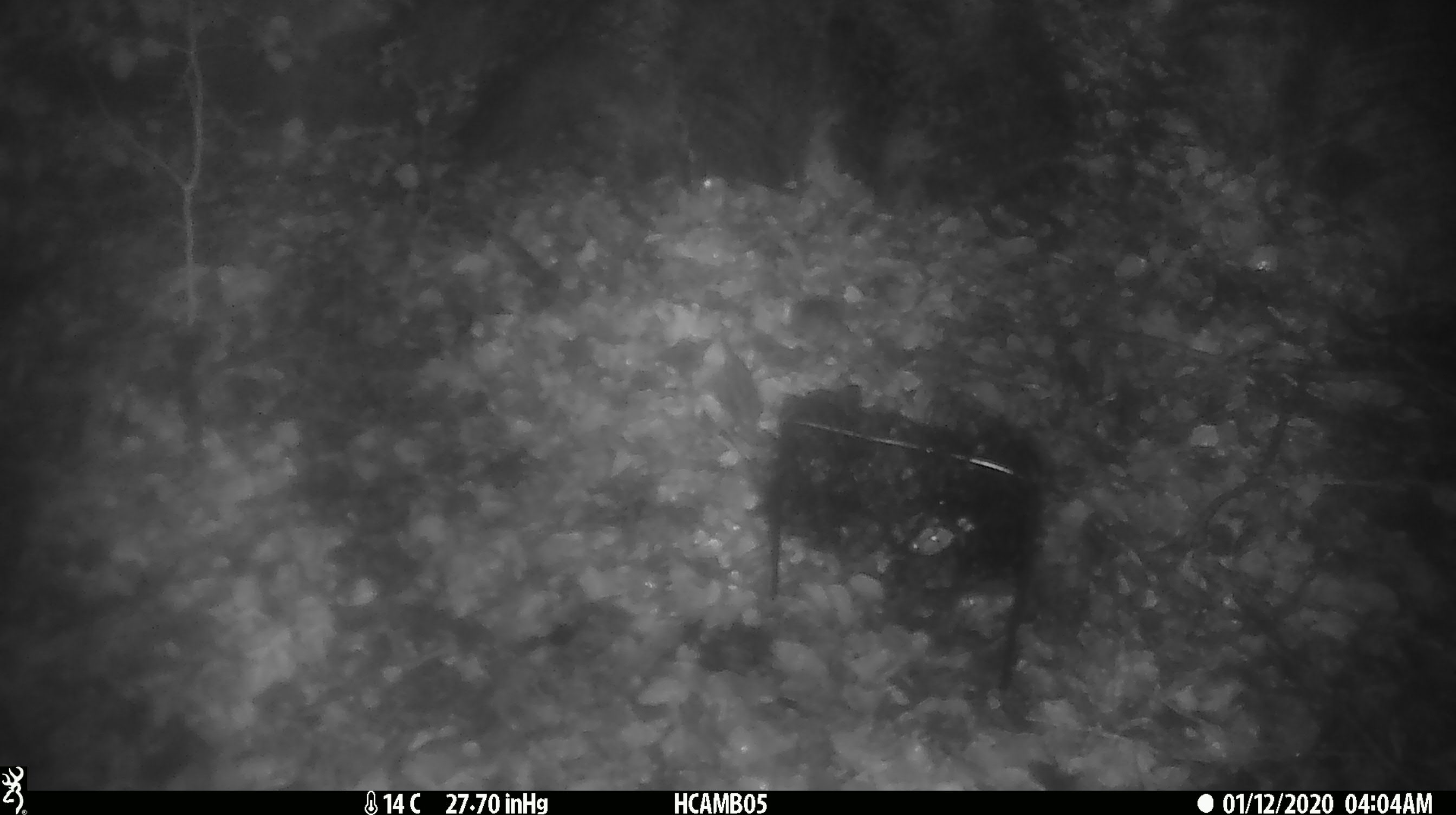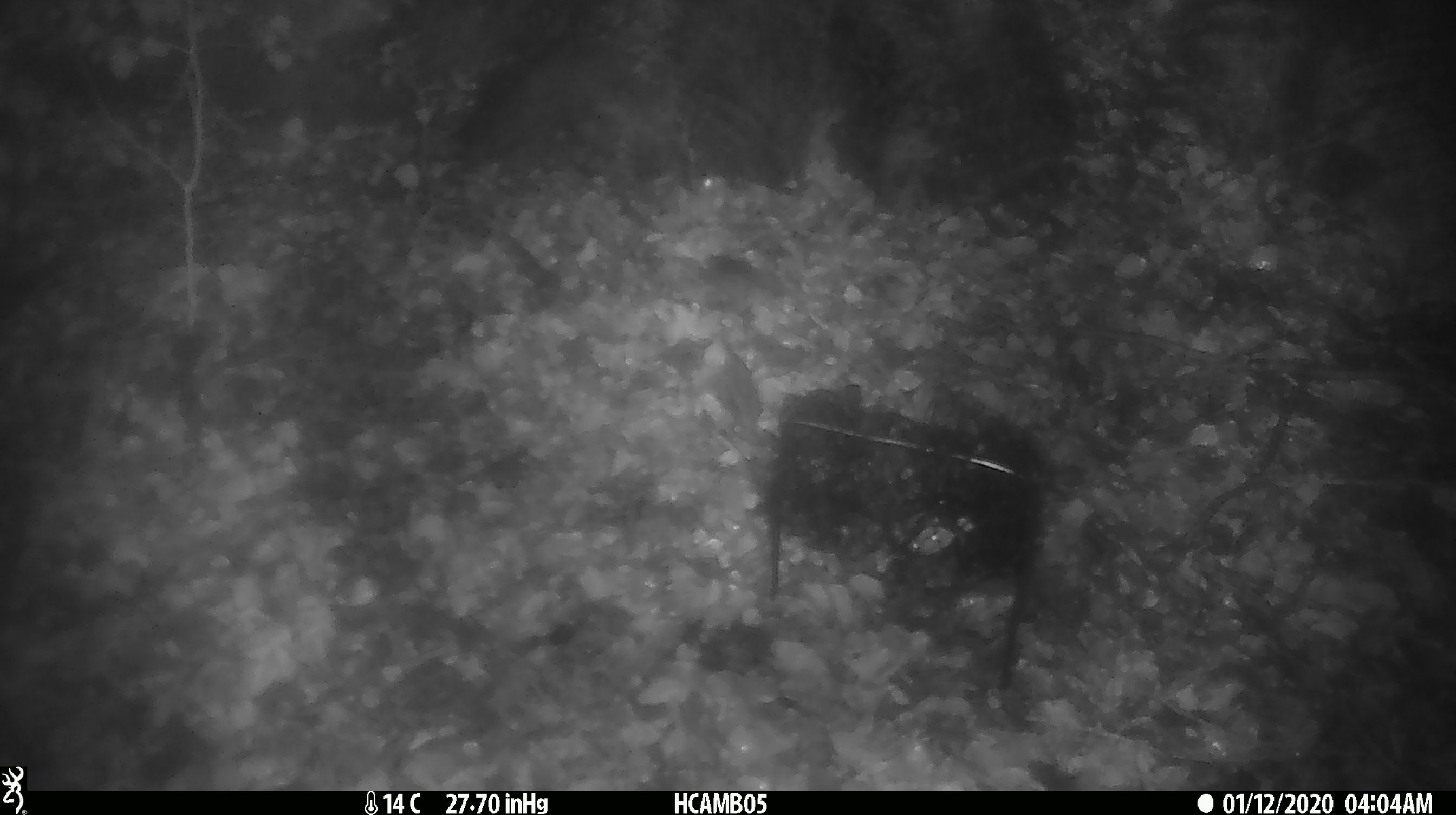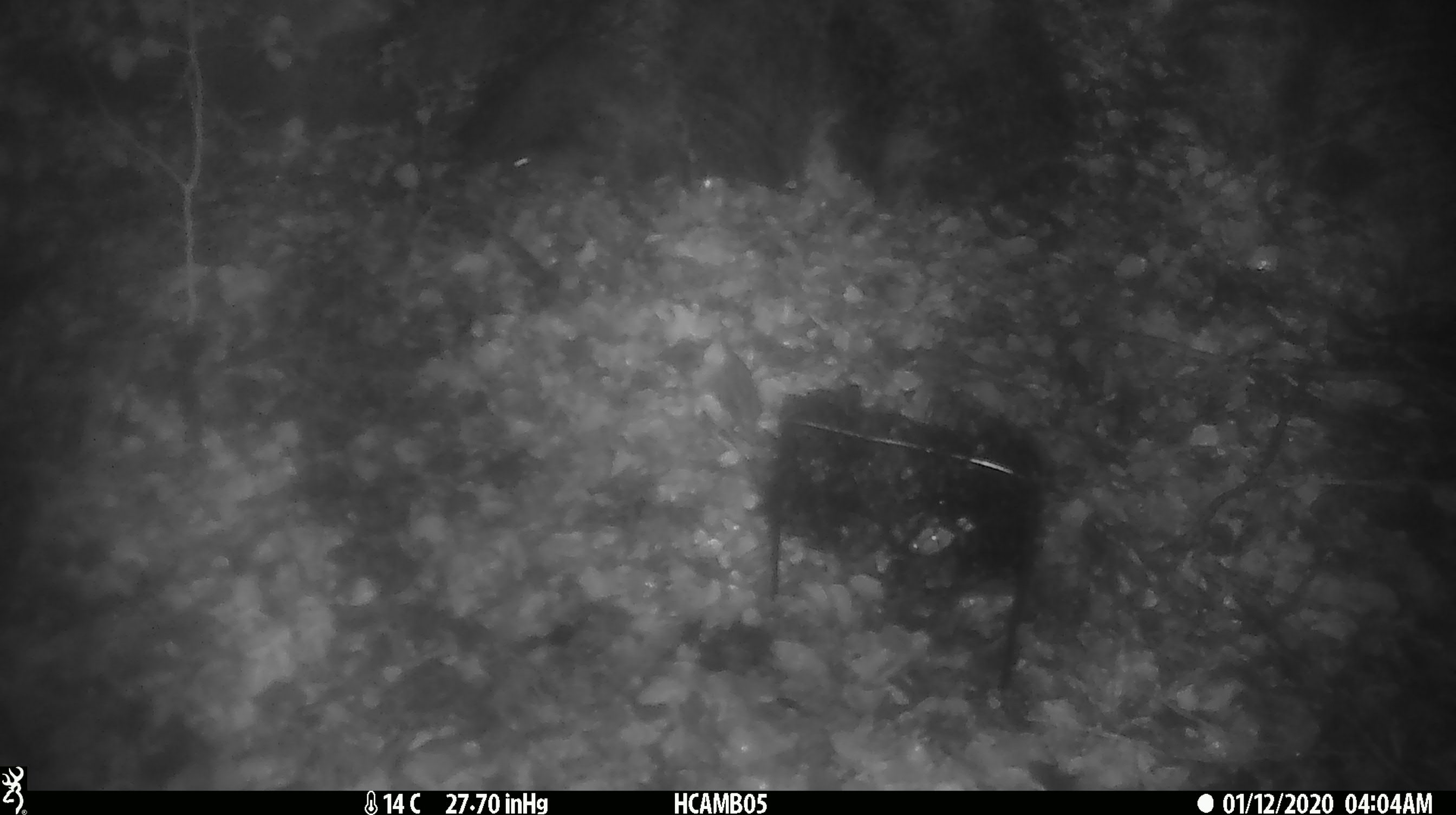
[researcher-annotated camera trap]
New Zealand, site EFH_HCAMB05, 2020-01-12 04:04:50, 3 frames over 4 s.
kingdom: Animalia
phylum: Chordata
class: Mammalia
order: Rodentia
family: Muridae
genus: Mus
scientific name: Mus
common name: mouse